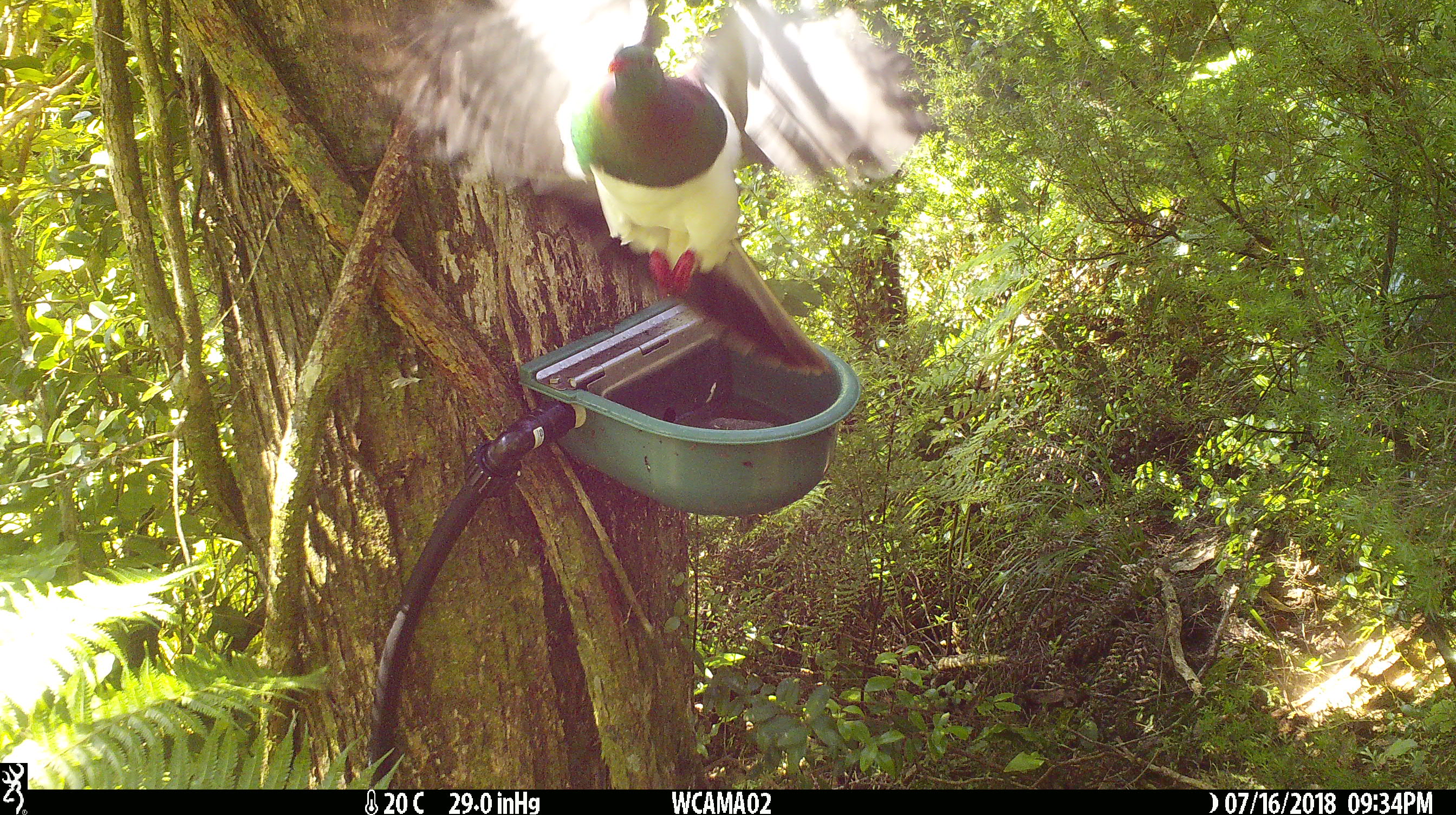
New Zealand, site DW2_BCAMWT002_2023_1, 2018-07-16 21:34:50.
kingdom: Animalia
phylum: Chordata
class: Aves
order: Columbiformes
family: Columbidae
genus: Hemiphaga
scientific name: Hemiphaga novaeseelandiae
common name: new zealand pigeon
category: kereru